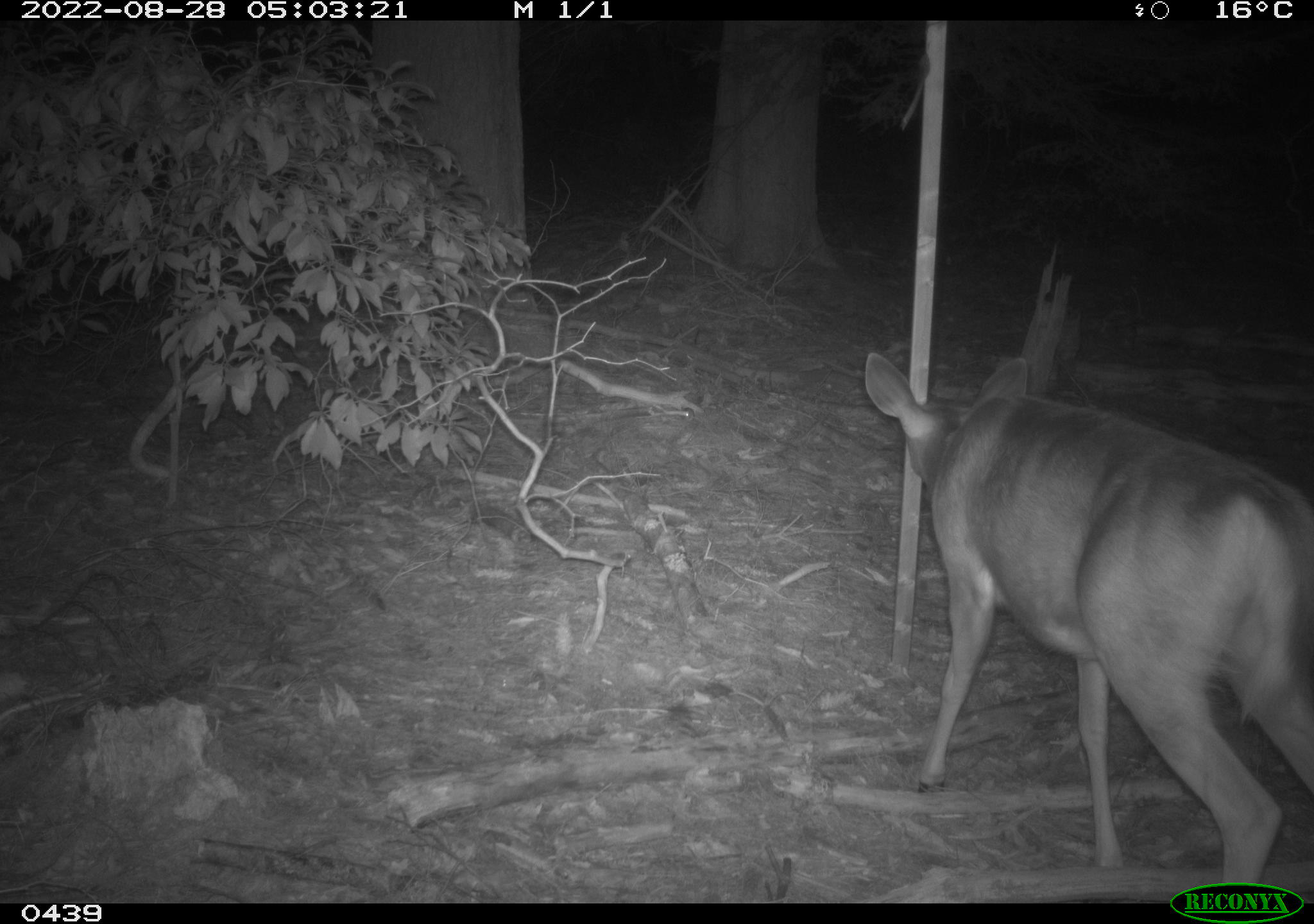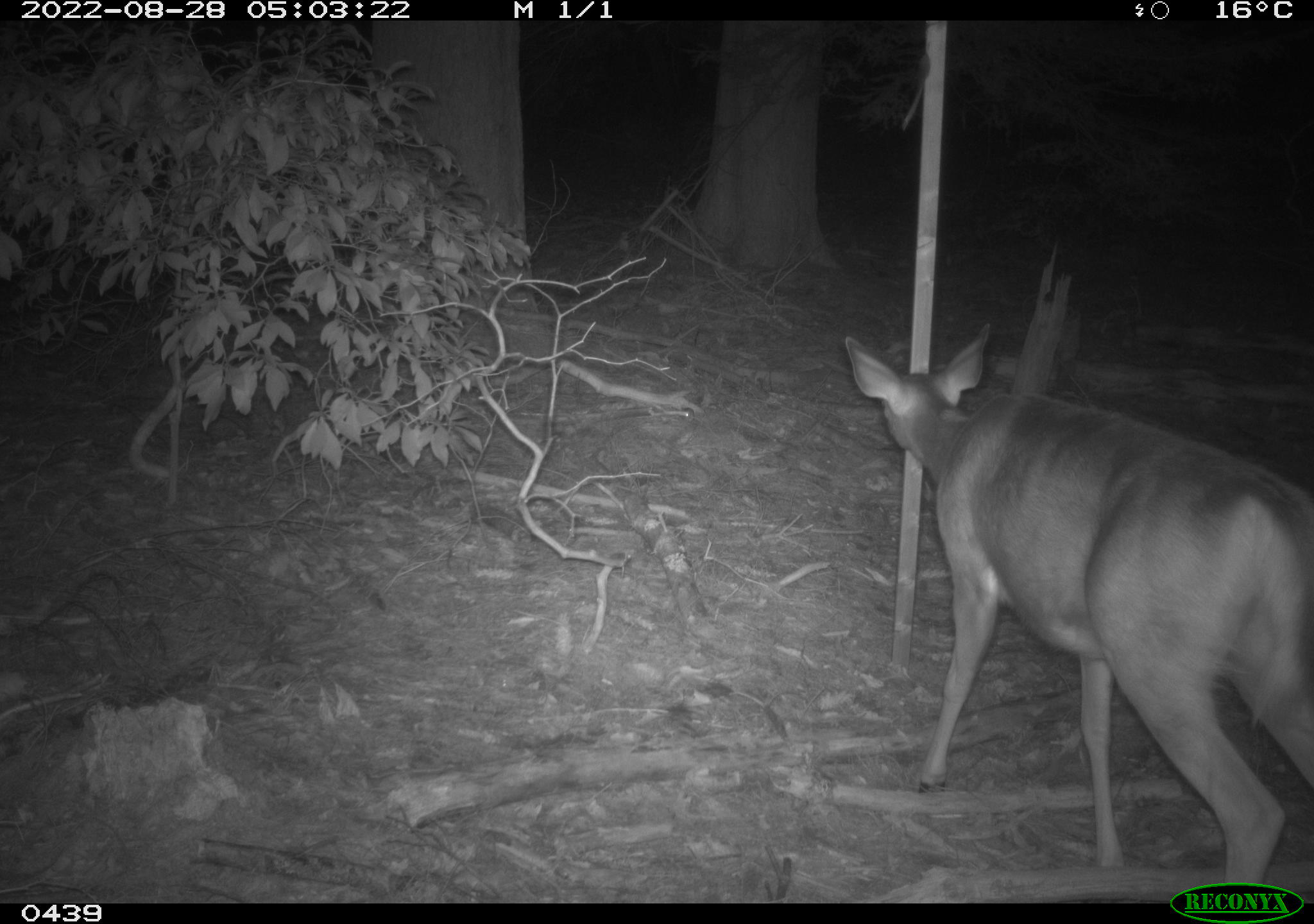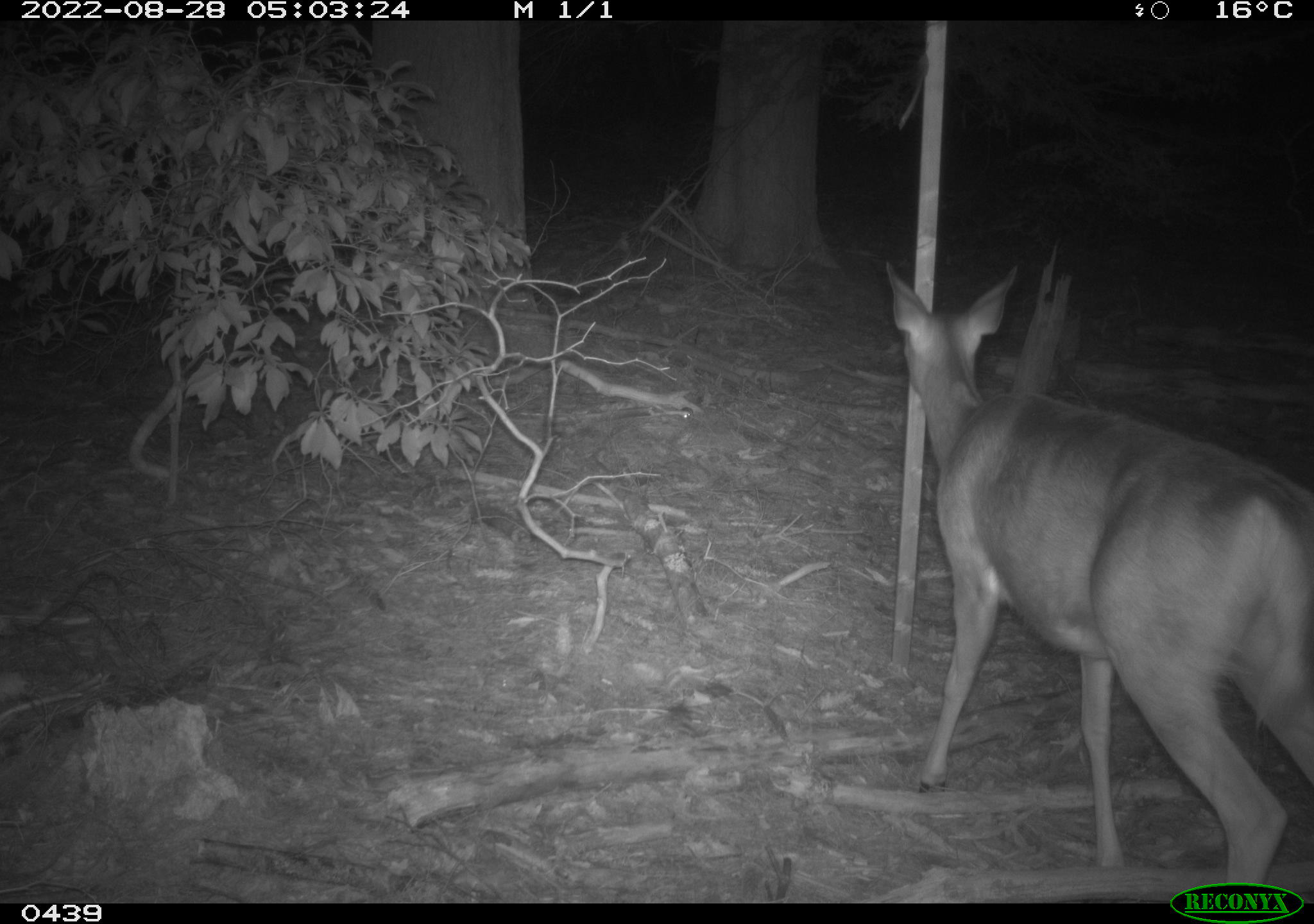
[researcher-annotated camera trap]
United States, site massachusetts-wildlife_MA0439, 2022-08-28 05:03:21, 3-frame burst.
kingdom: Animalia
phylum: Chordata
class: Mammalia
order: Artiodactyla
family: Cervidae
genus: Odocoileus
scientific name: Odocoileus virginianus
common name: white-tailed deer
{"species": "white-tailed deer (Odocoileus virginianus)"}